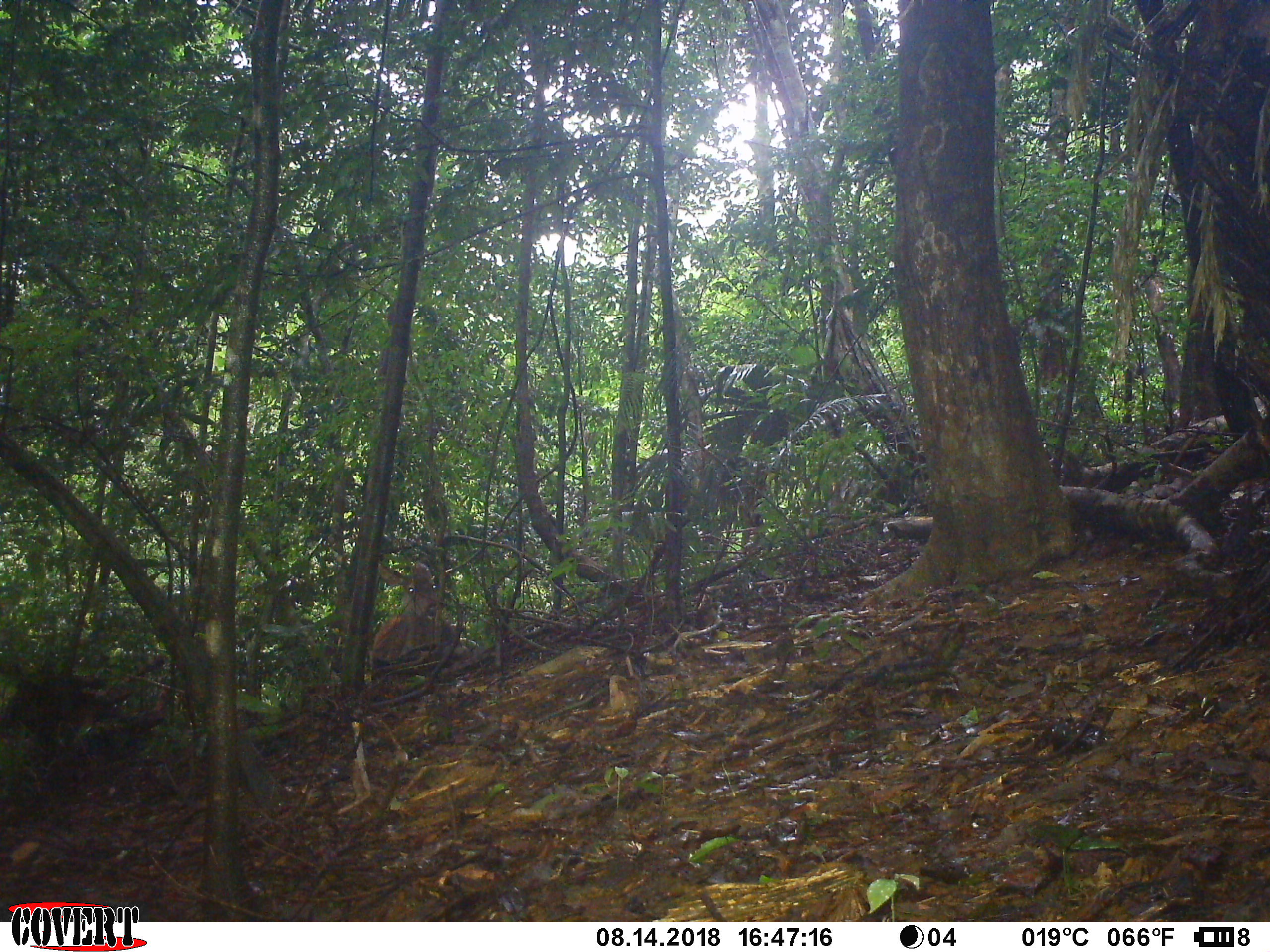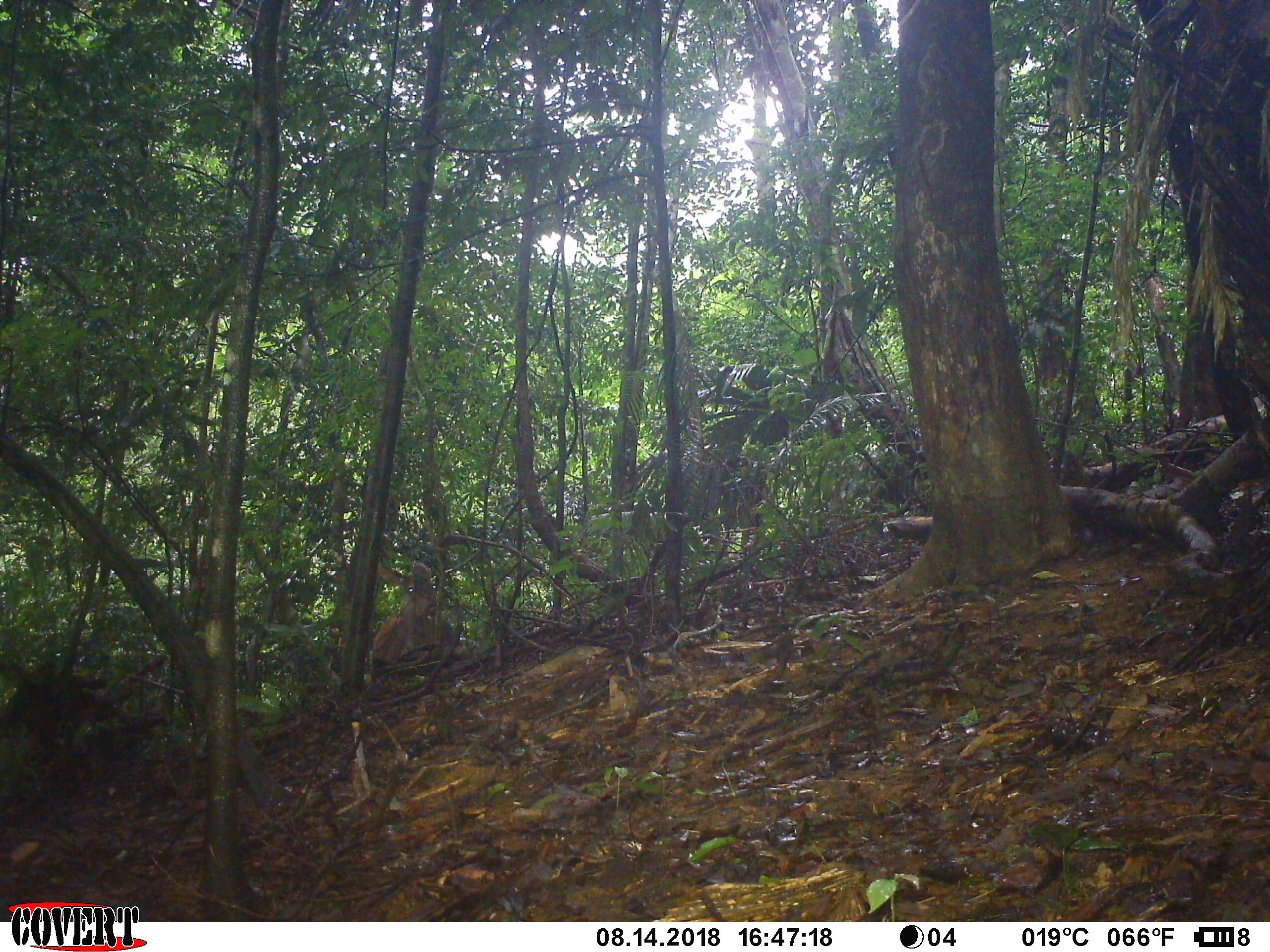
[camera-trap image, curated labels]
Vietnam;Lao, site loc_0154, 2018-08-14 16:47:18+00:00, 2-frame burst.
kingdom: Animalia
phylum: Chordata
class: Mammalia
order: Artiodactyla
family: Cervidae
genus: Rusa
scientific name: Rusa unicolor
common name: sambar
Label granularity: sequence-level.